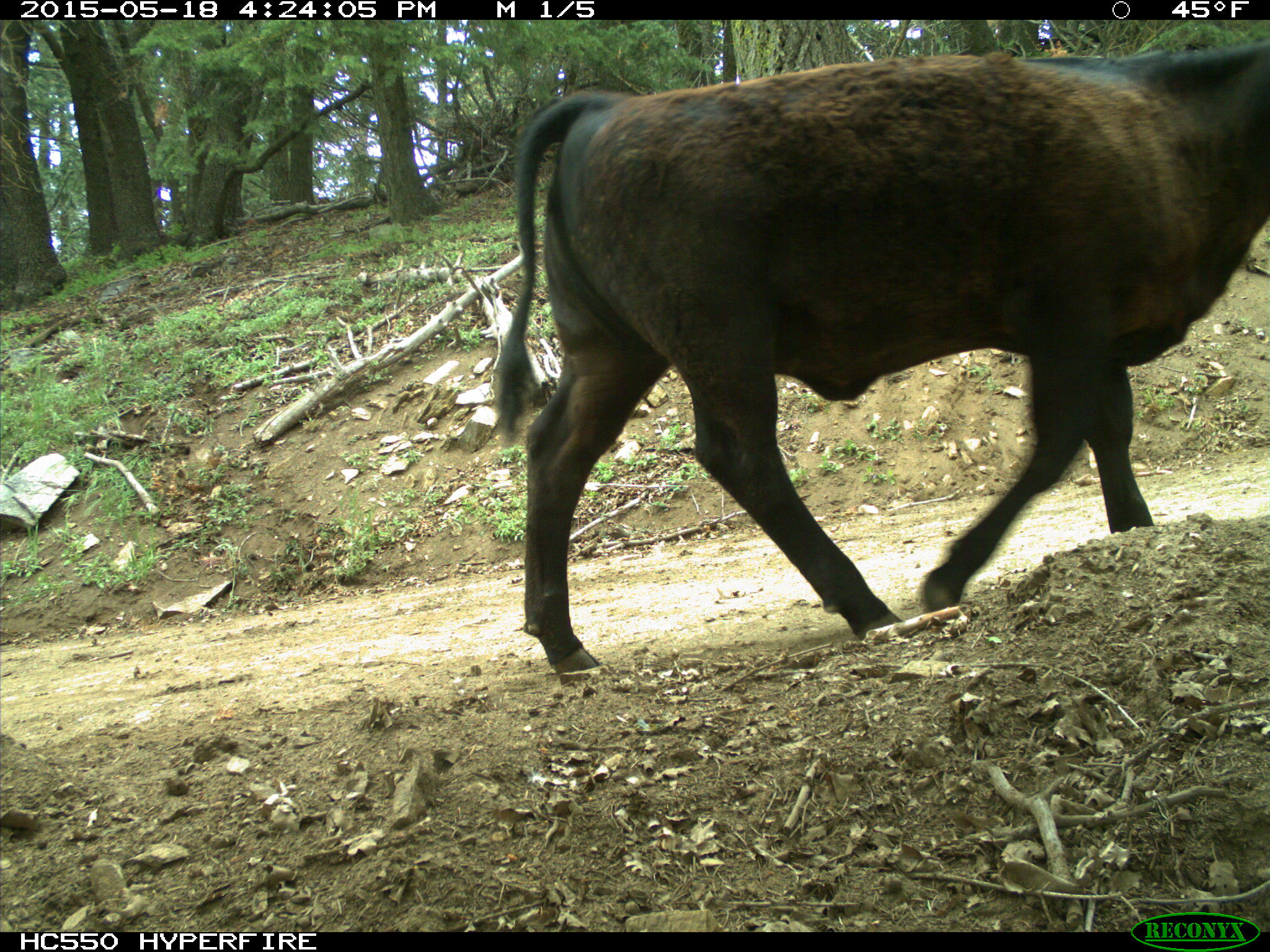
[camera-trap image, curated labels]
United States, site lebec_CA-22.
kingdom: Animalia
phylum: Chordata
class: Mammalia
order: Artiodactyla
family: Bovidae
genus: Bos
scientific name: Bos taurus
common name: domestic cow